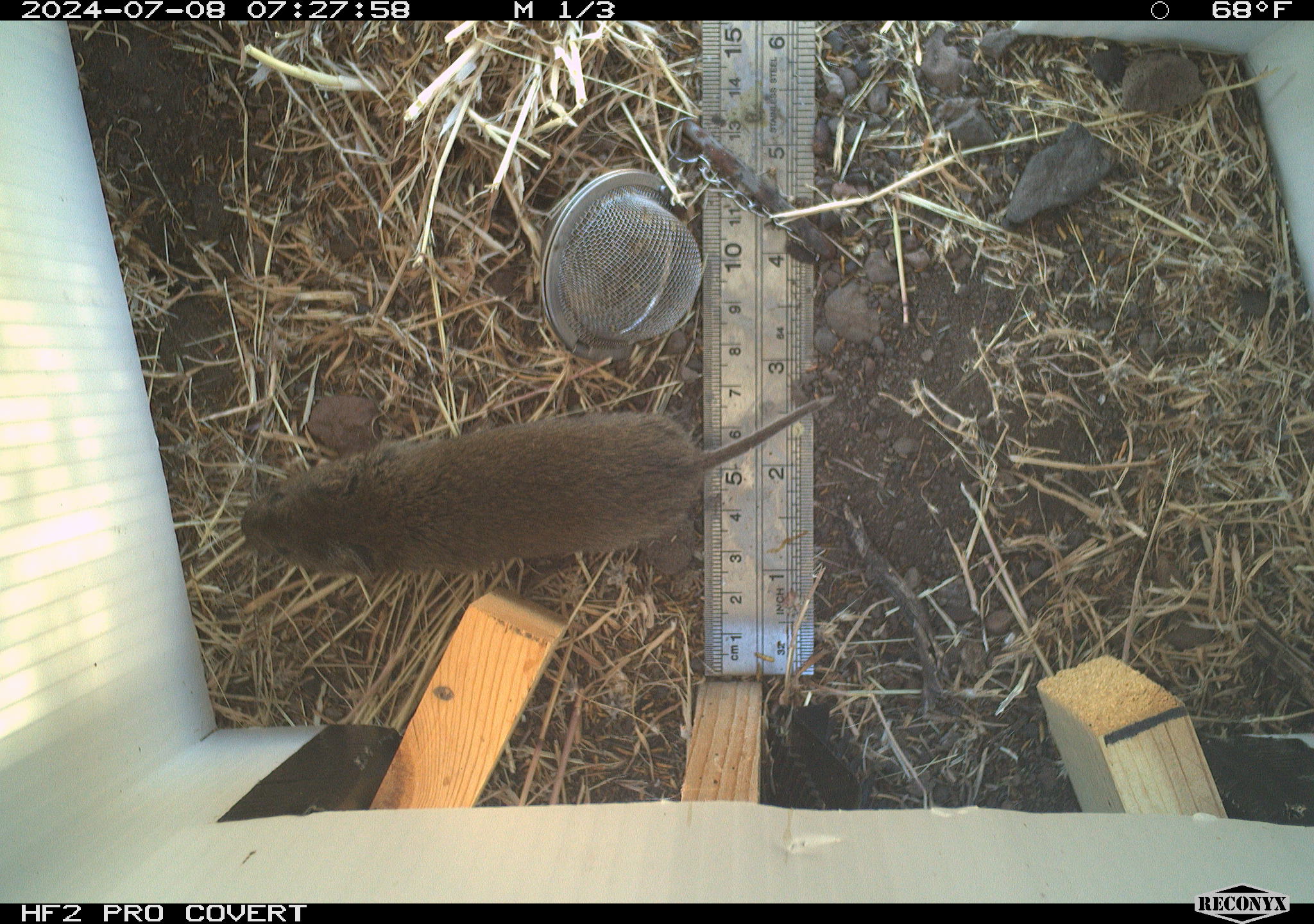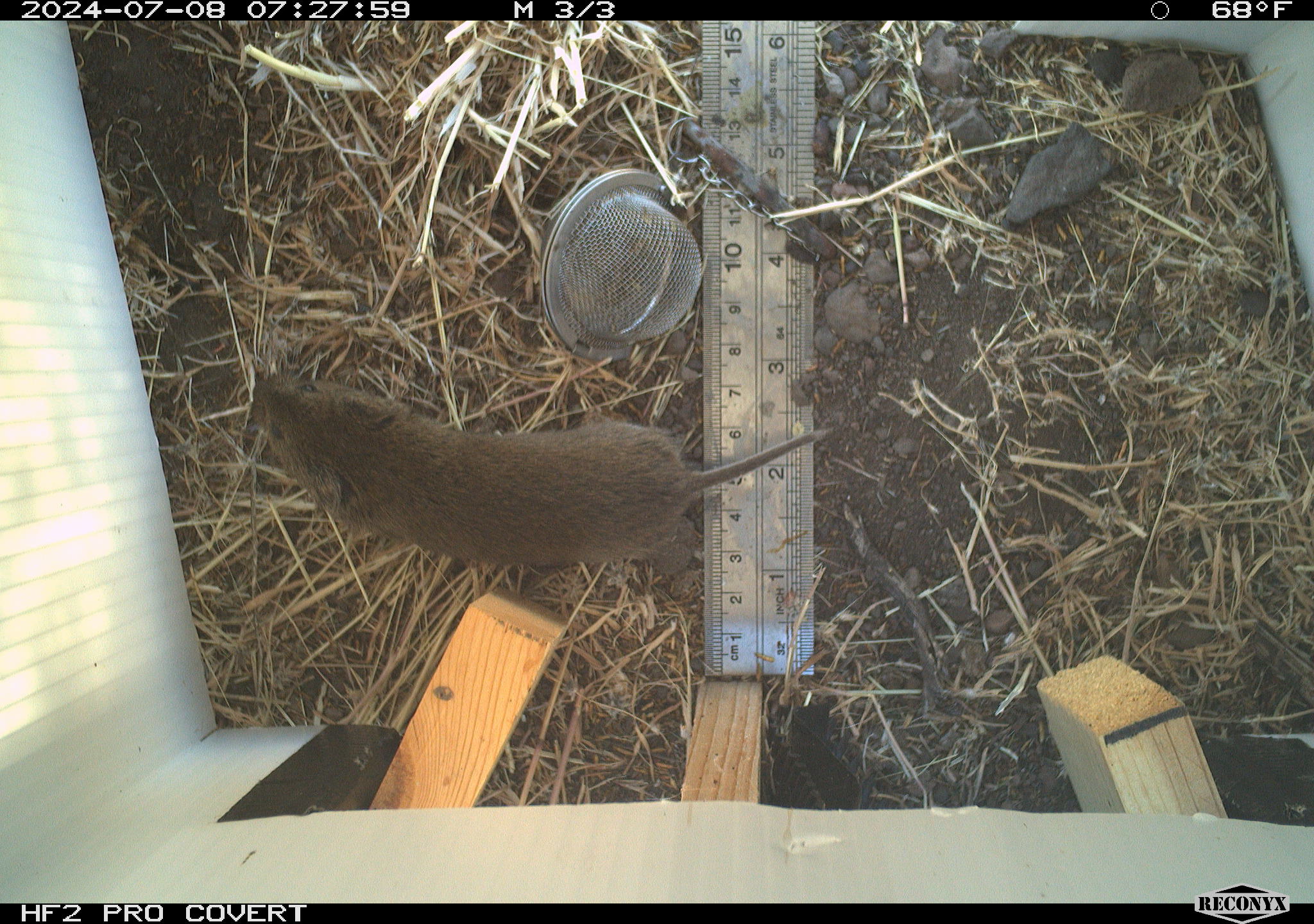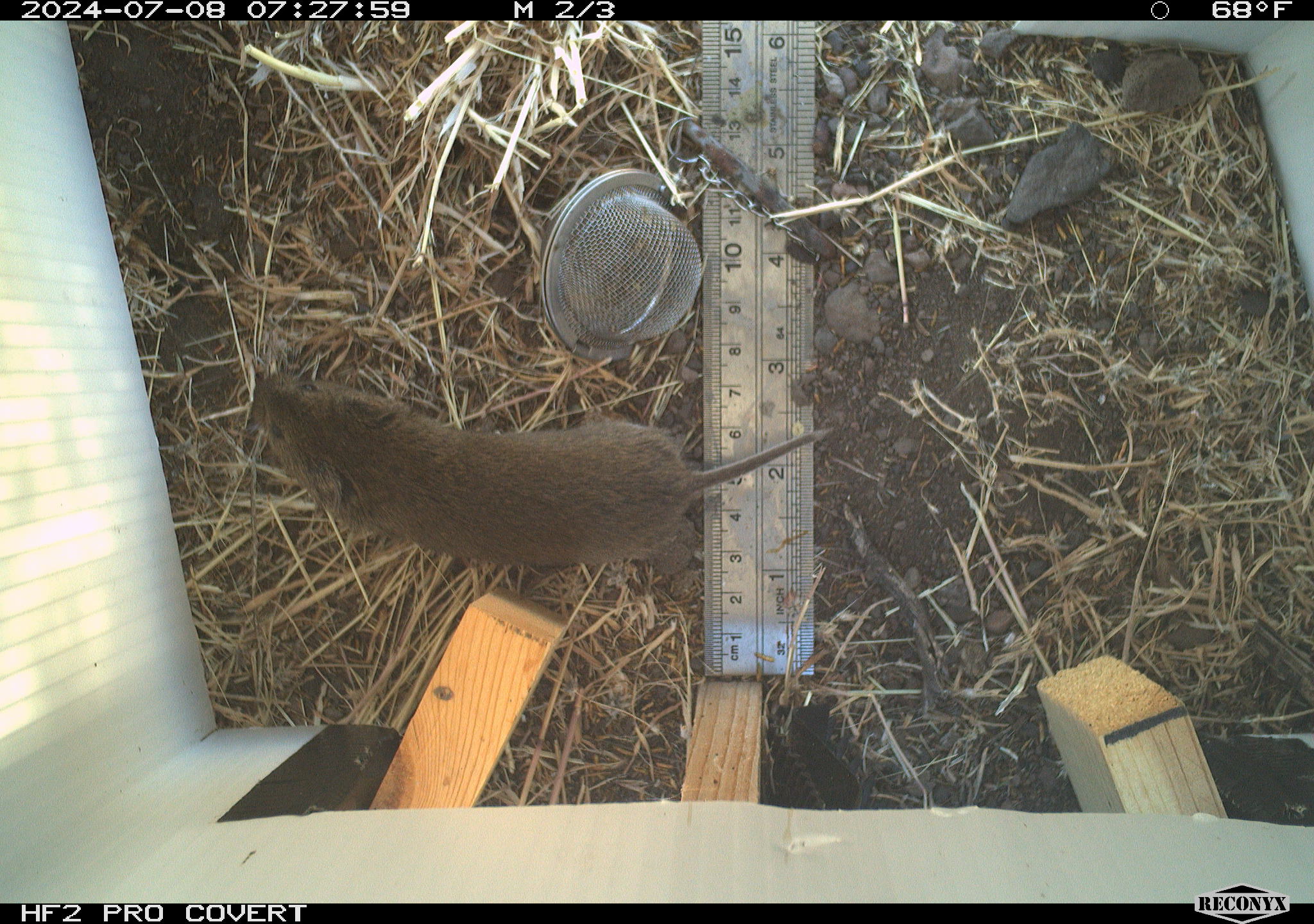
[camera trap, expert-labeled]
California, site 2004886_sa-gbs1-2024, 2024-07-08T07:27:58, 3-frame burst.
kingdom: Animalia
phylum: Chordata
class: Mammalia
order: Rodentia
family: Cricetidae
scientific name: Arvicolinae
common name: voles, lemmings, and muskrats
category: arvicolinae subfamily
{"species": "arvicolinae subfamily (voles, lemmings, and muskrats) (Arvicolinae)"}